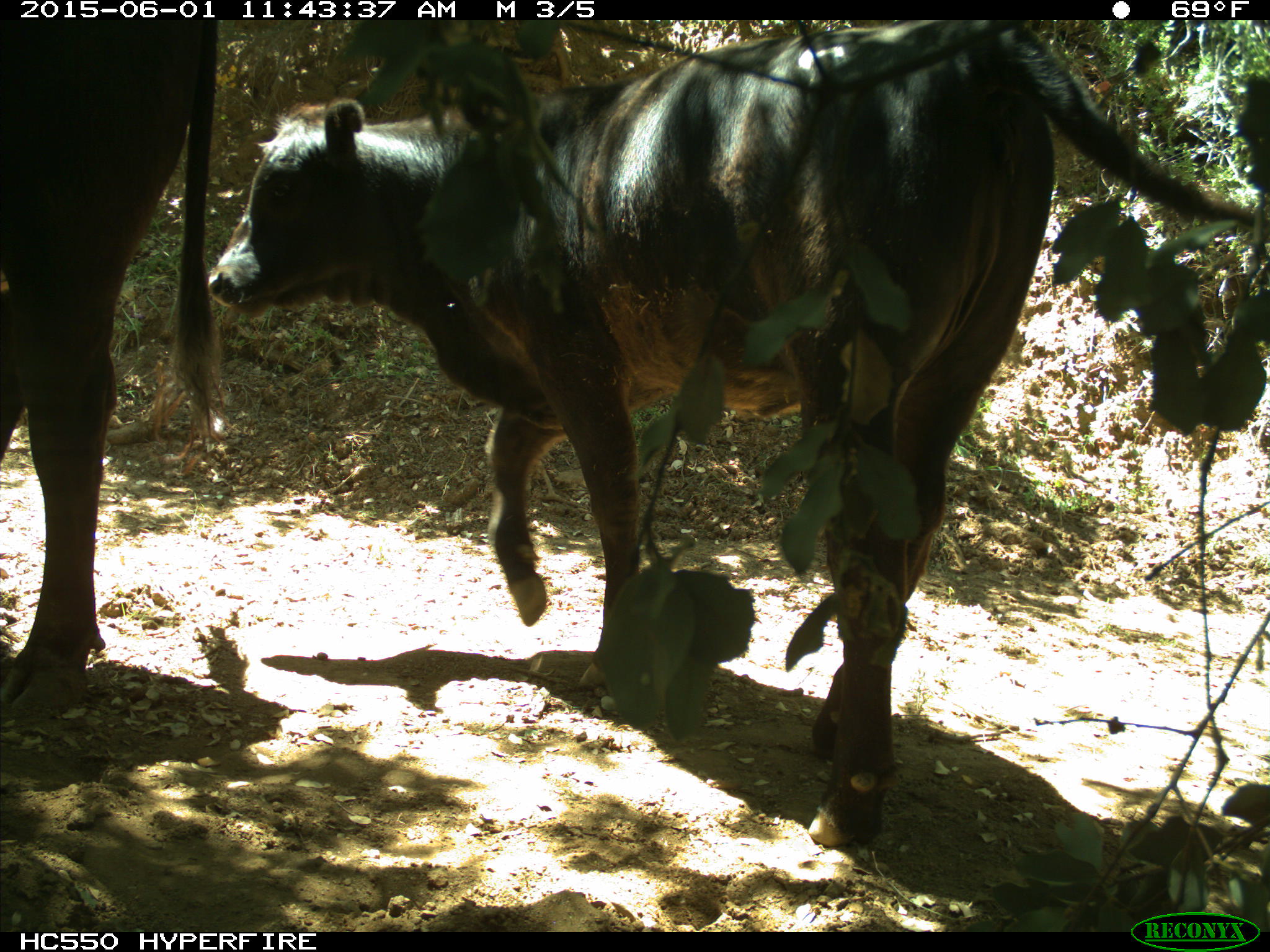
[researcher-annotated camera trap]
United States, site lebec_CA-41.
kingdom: Animalia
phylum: Chordata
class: Mammalia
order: Artiodactyla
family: Bovidae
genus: Bos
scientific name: Bos taurus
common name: domestic cow